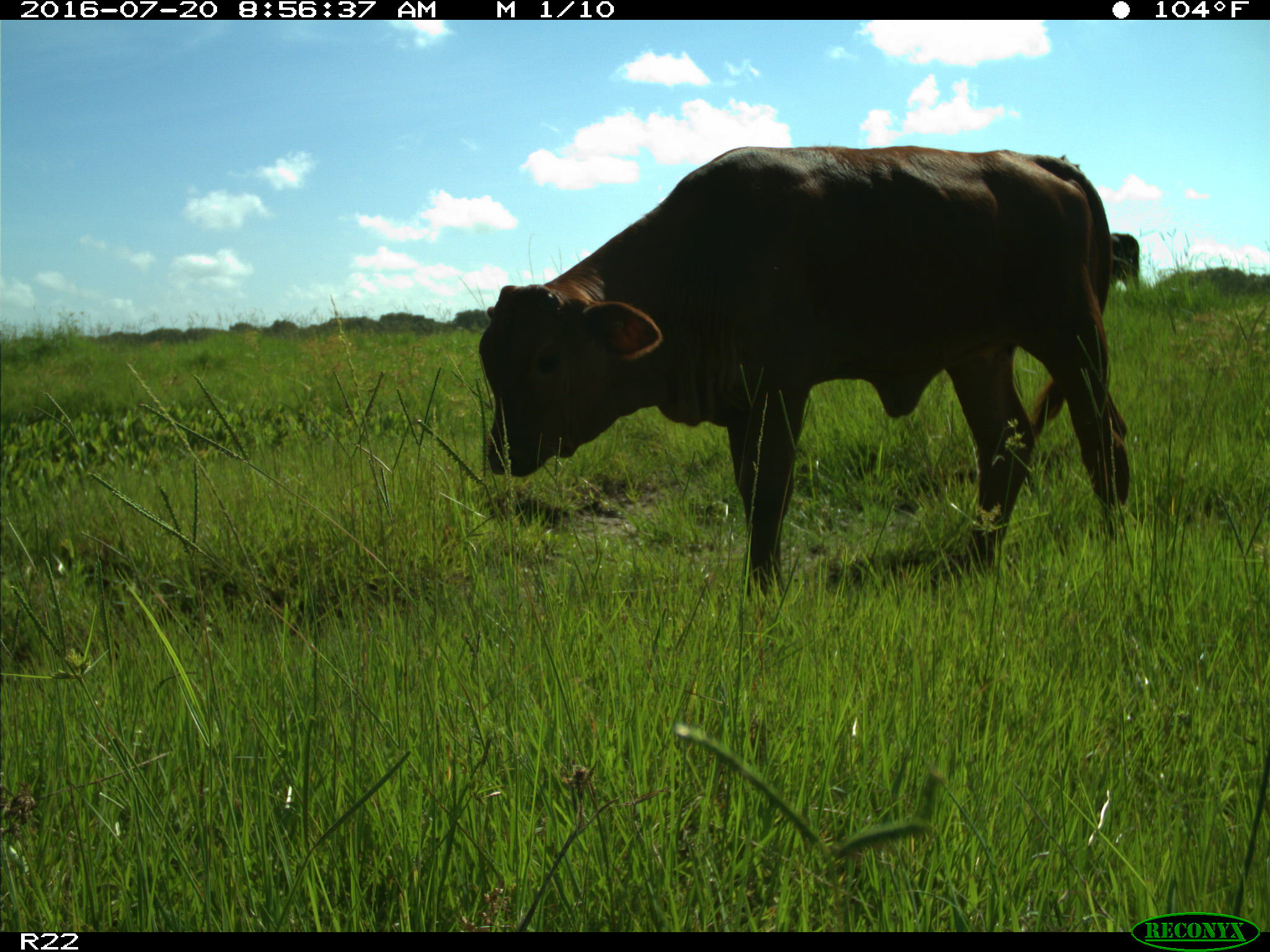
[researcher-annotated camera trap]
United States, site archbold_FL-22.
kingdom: Animalia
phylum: Chordata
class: Mammalia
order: Artiodactyla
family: Bovidae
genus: Bos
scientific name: Bos taurus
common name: domestic cow